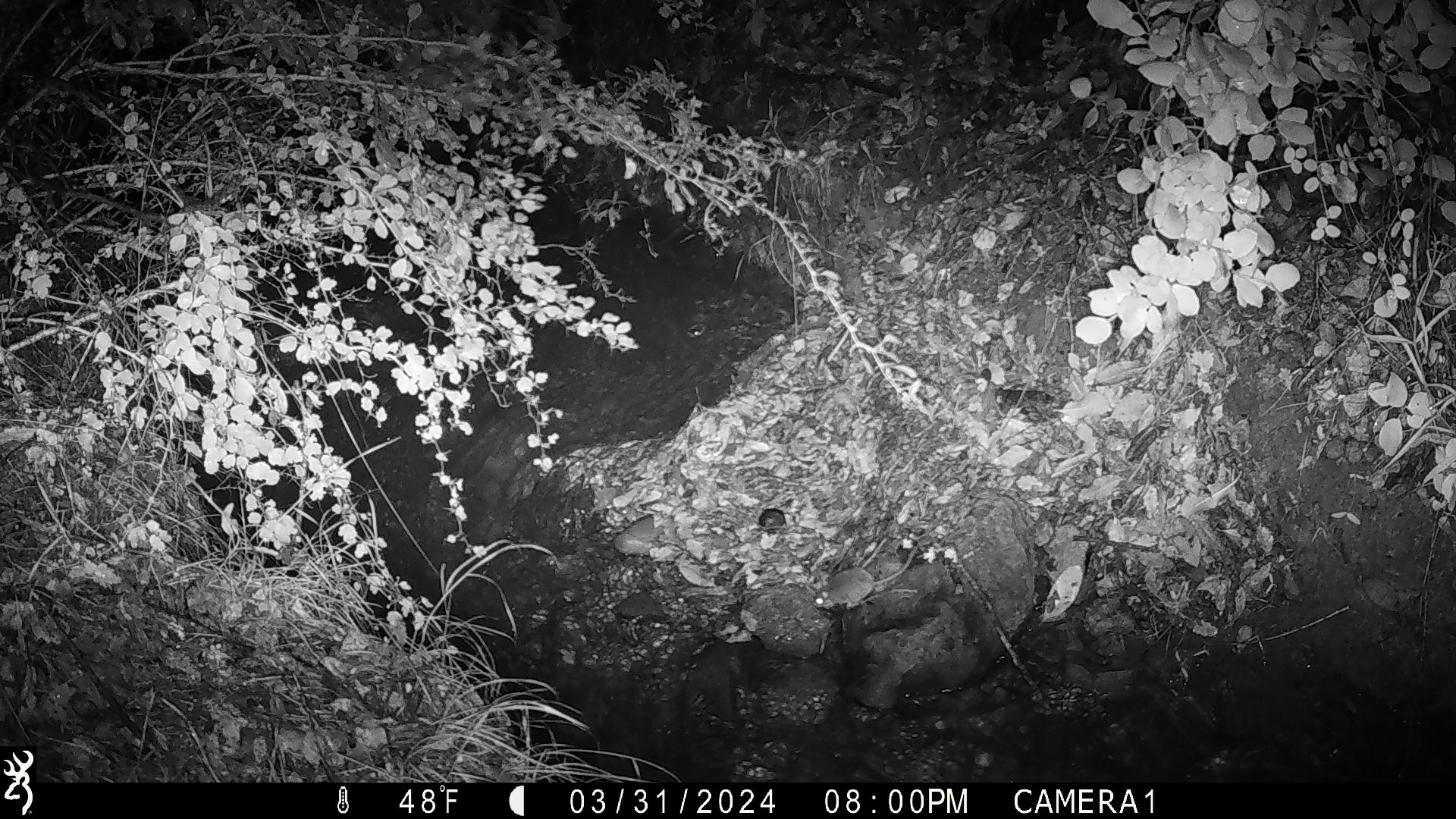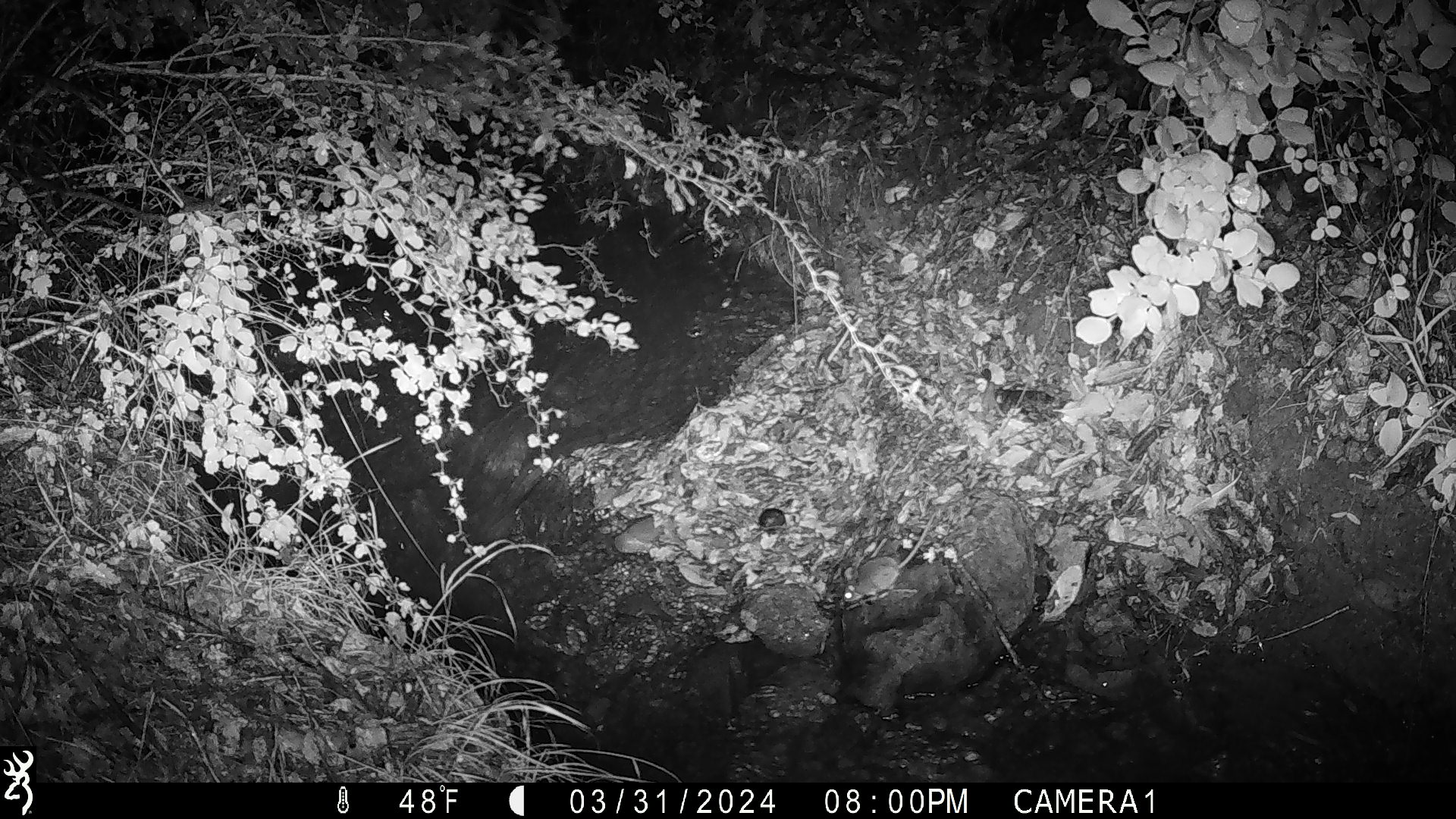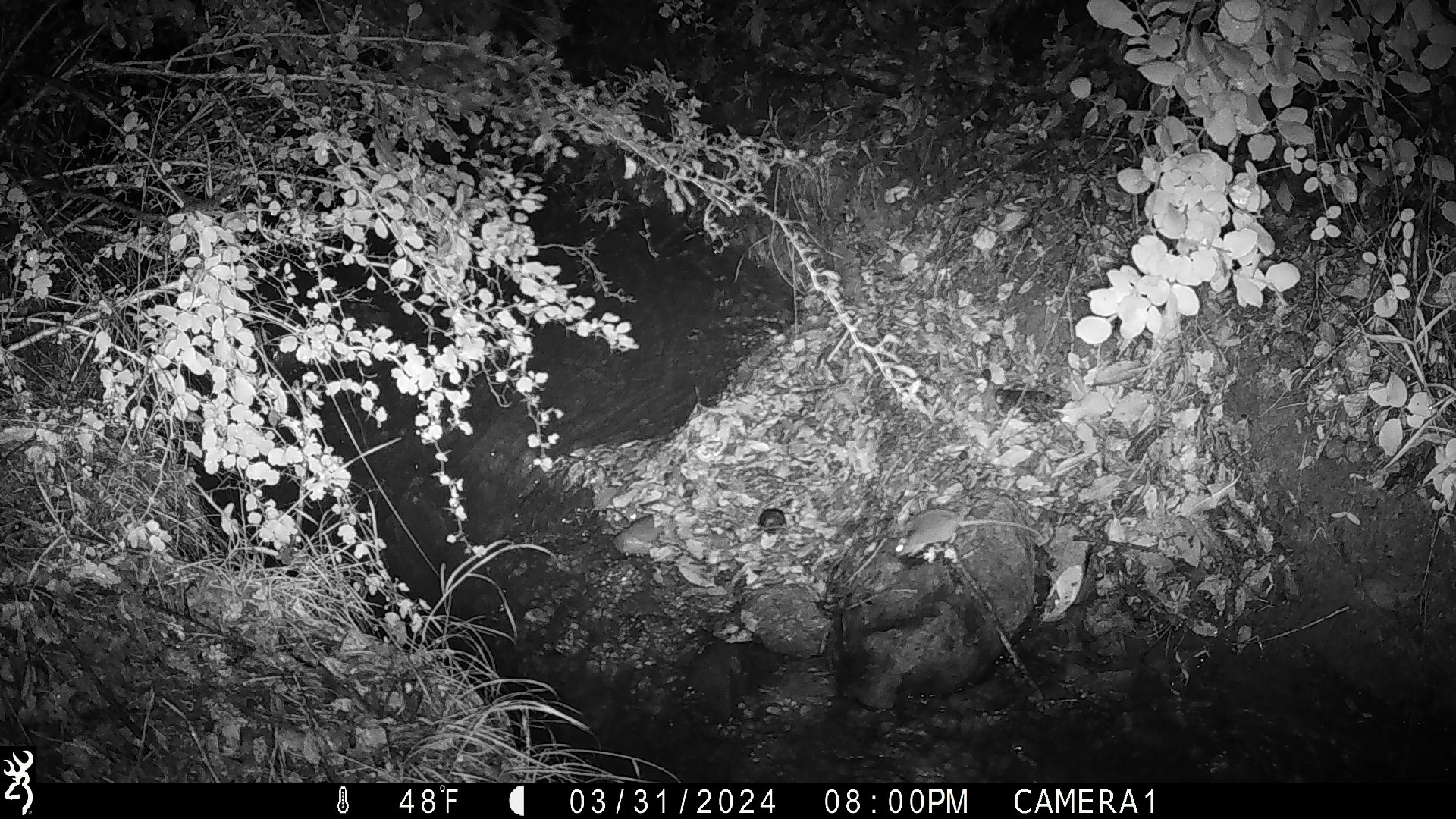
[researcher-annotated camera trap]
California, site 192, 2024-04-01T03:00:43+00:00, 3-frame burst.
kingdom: Animalia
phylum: Chordata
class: Mammalia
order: Rodentia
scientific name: Rodentia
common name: mouse or rat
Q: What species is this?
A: Mouse or rat (Rodentia).